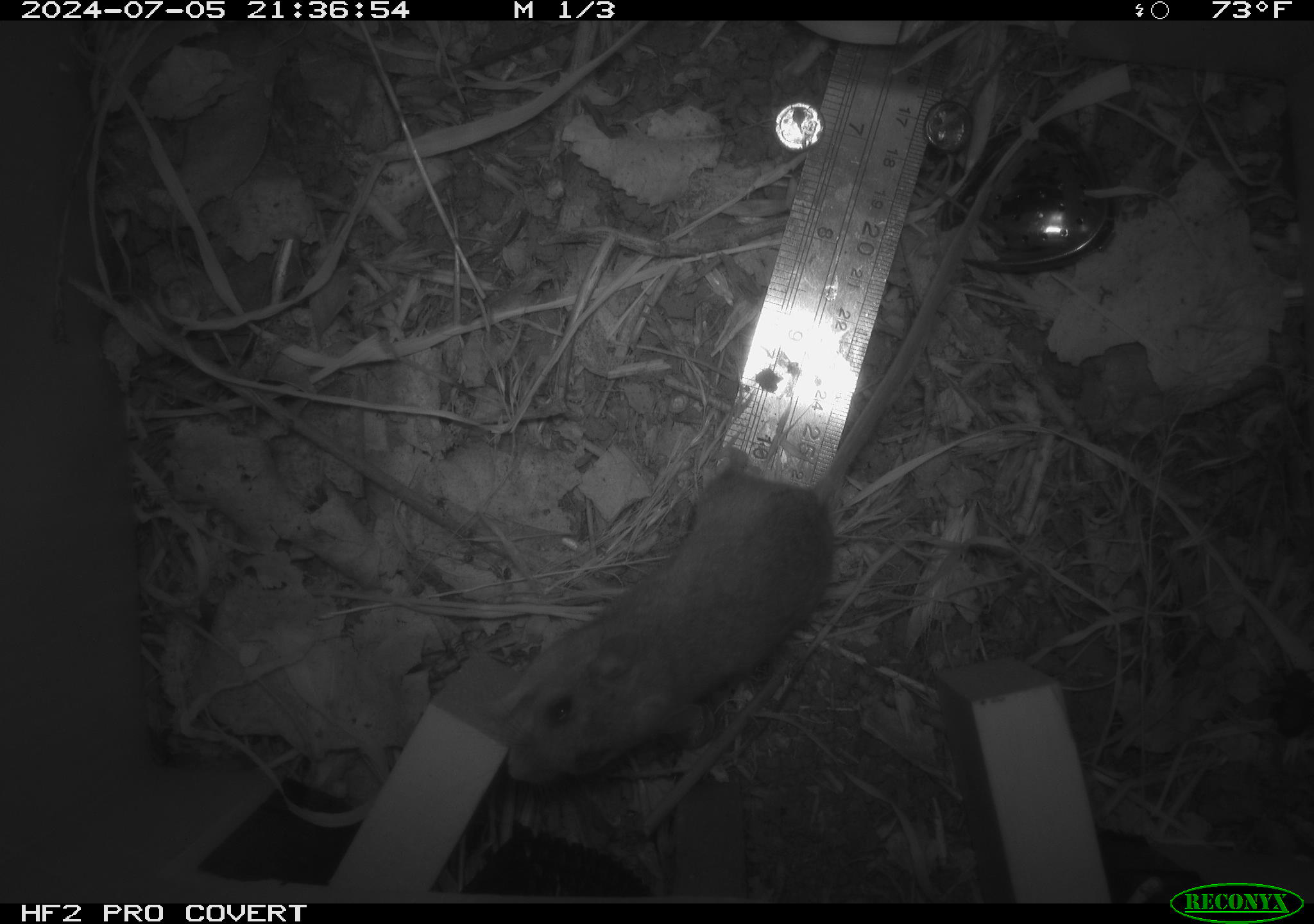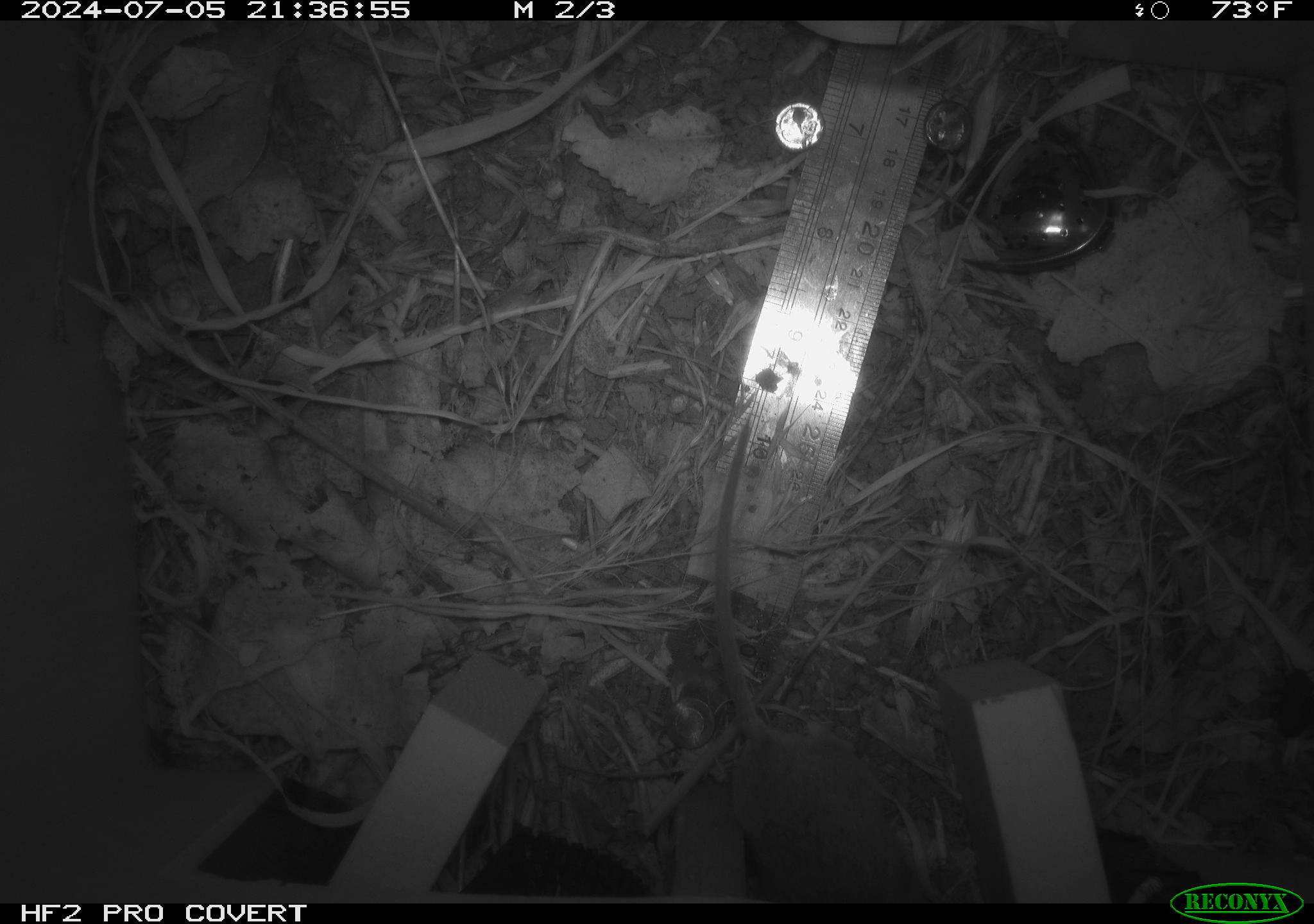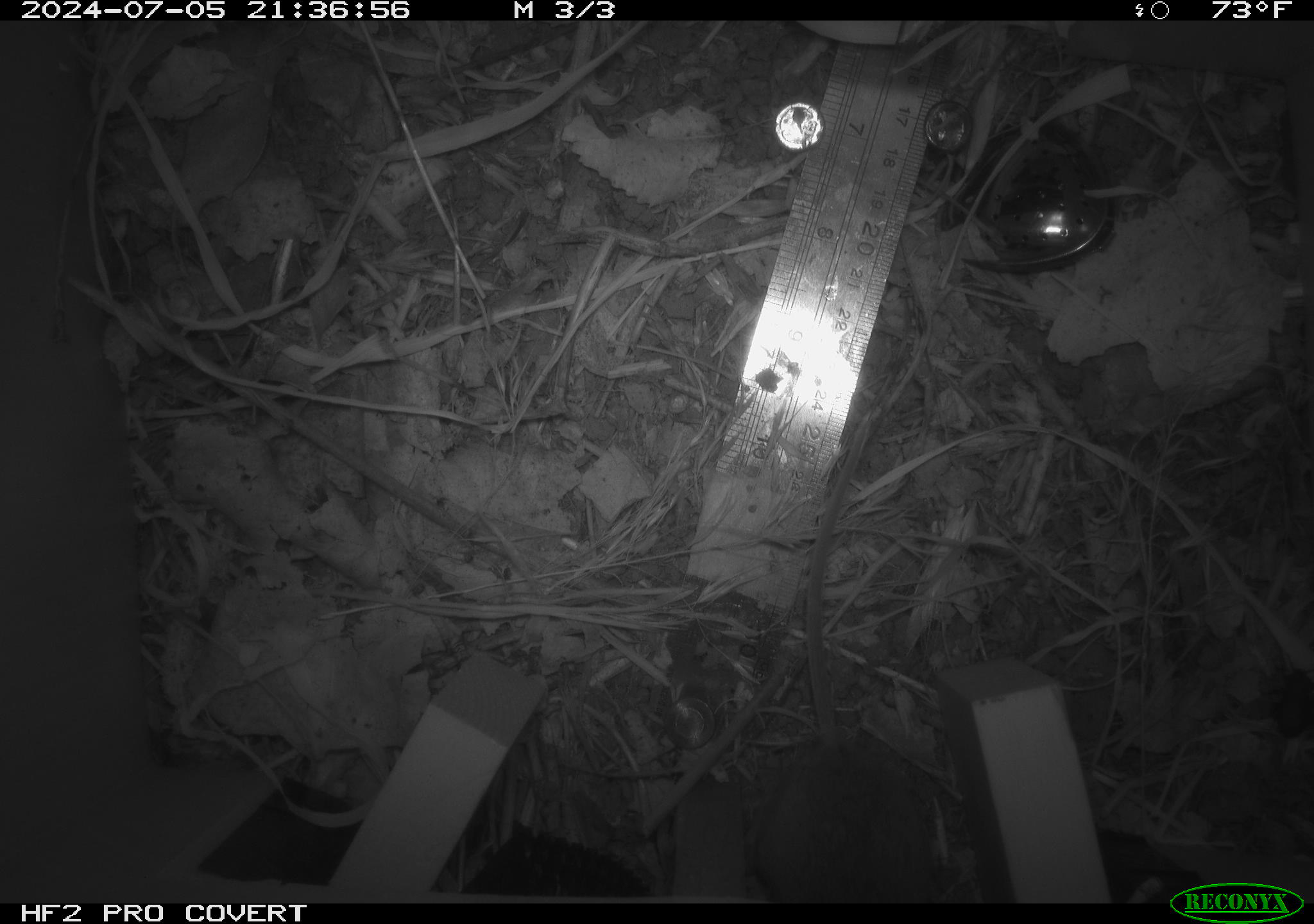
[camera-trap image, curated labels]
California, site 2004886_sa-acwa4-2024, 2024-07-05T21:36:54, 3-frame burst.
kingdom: Animalia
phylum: Chordata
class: Mammalia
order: Rodentia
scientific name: Rodentia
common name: mouse species